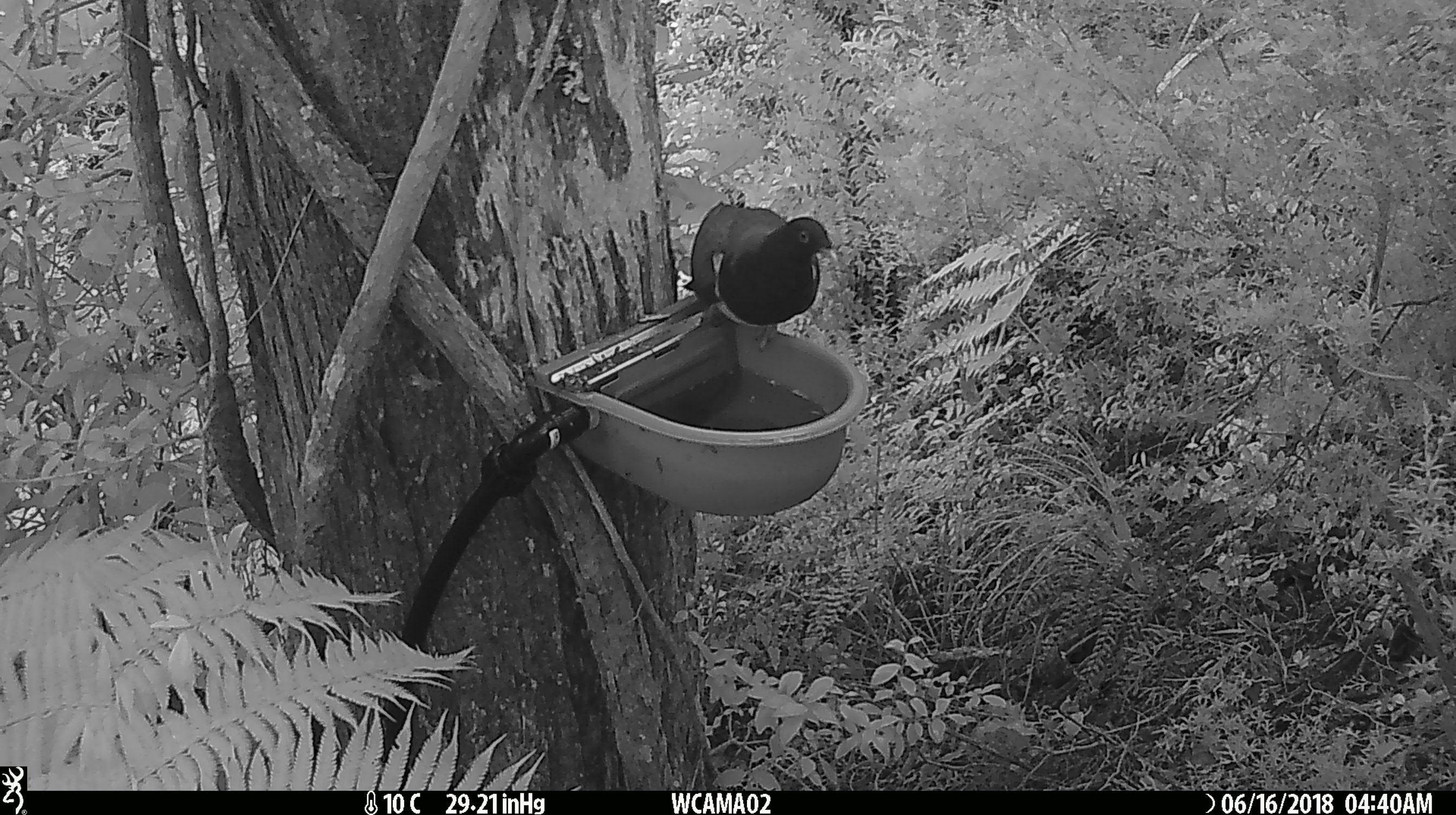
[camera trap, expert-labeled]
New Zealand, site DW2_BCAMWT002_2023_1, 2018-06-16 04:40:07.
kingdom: Animalia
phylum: Chordata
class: Aves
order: Columbiformes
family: Columbidae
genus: Hemiphaga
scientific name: Hemiphaga novaeseelandiae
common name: new zealand pigeon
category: kereru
Kereru (new zealand pigeon) (Hemiphaga novaeseelandiae).